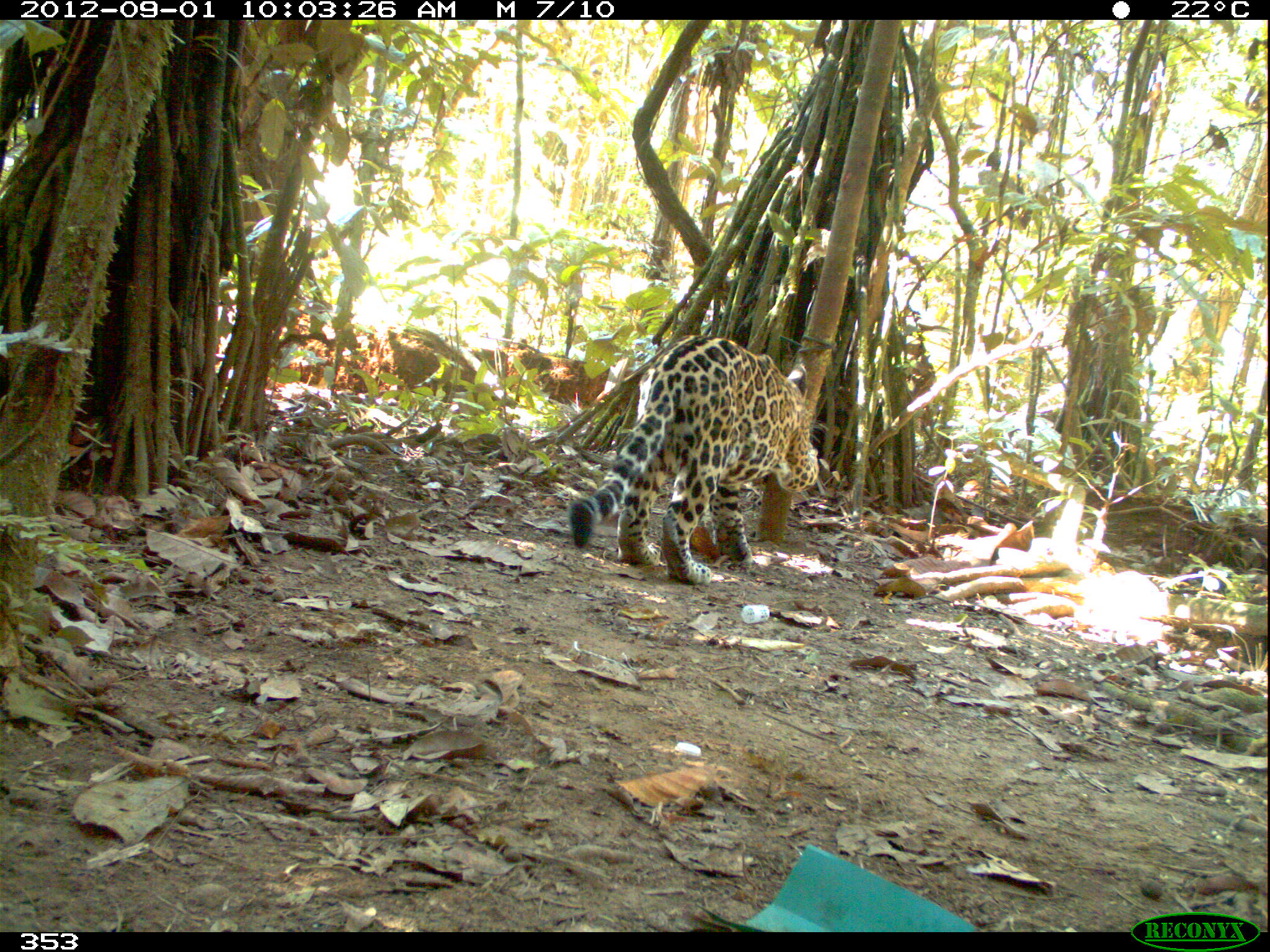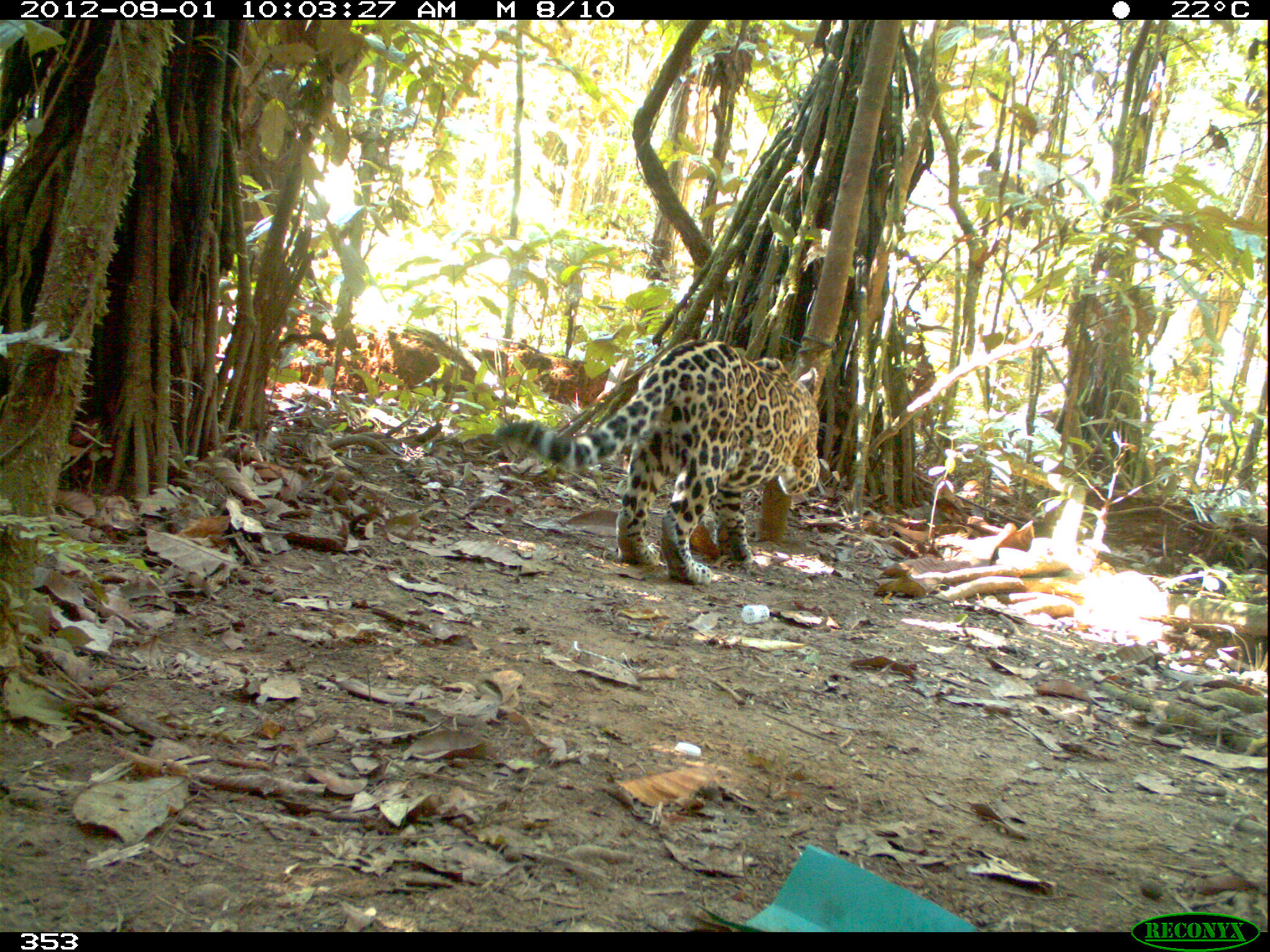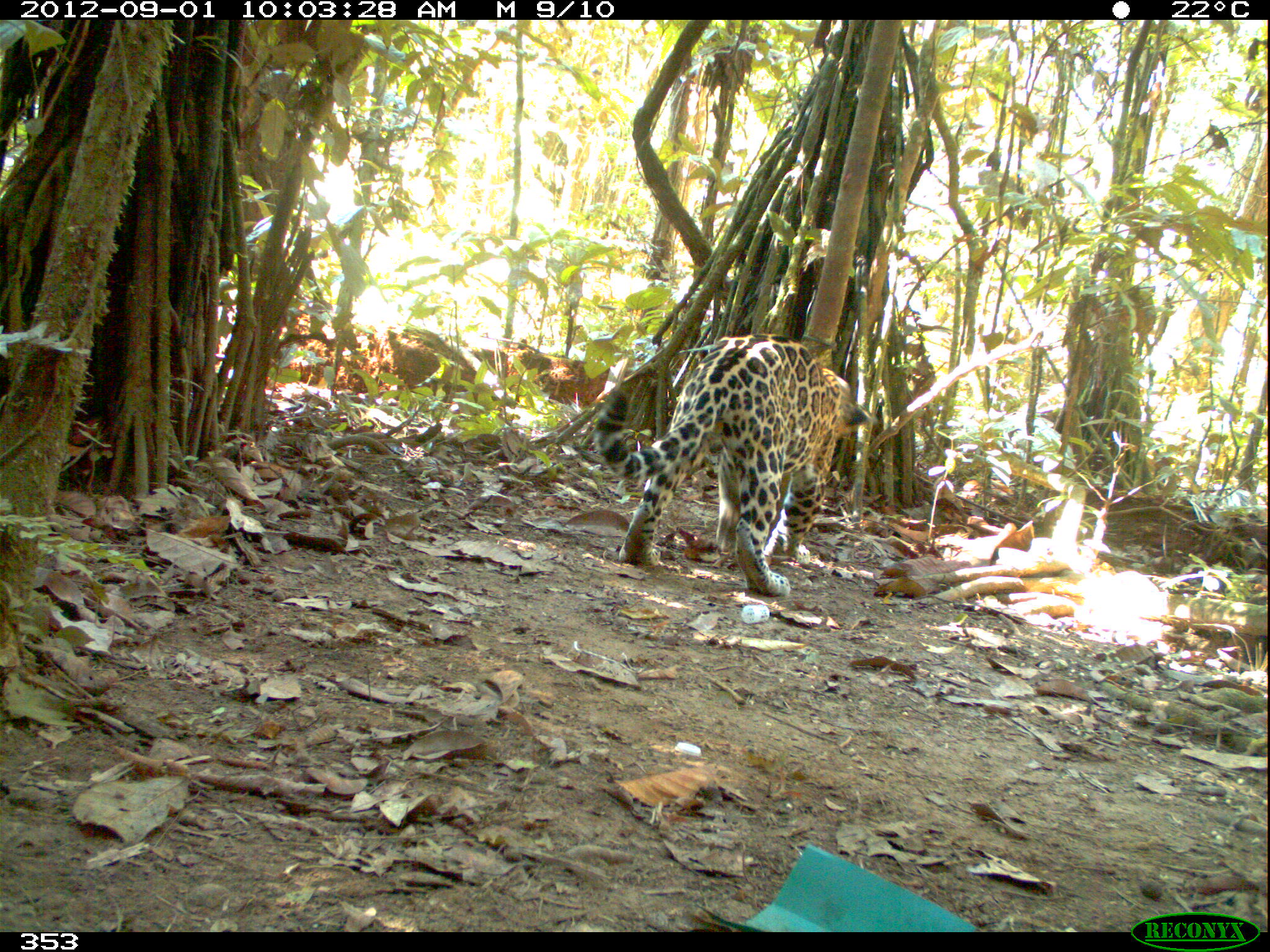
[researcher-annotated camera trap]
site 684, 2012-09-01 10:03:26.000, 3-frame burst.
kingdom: Animalia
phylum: Chordata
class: Mammalia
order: Carnivora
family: Felidae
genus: Panthera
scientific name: Panthera onca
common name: jaguar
Panthera onca (jaguar).